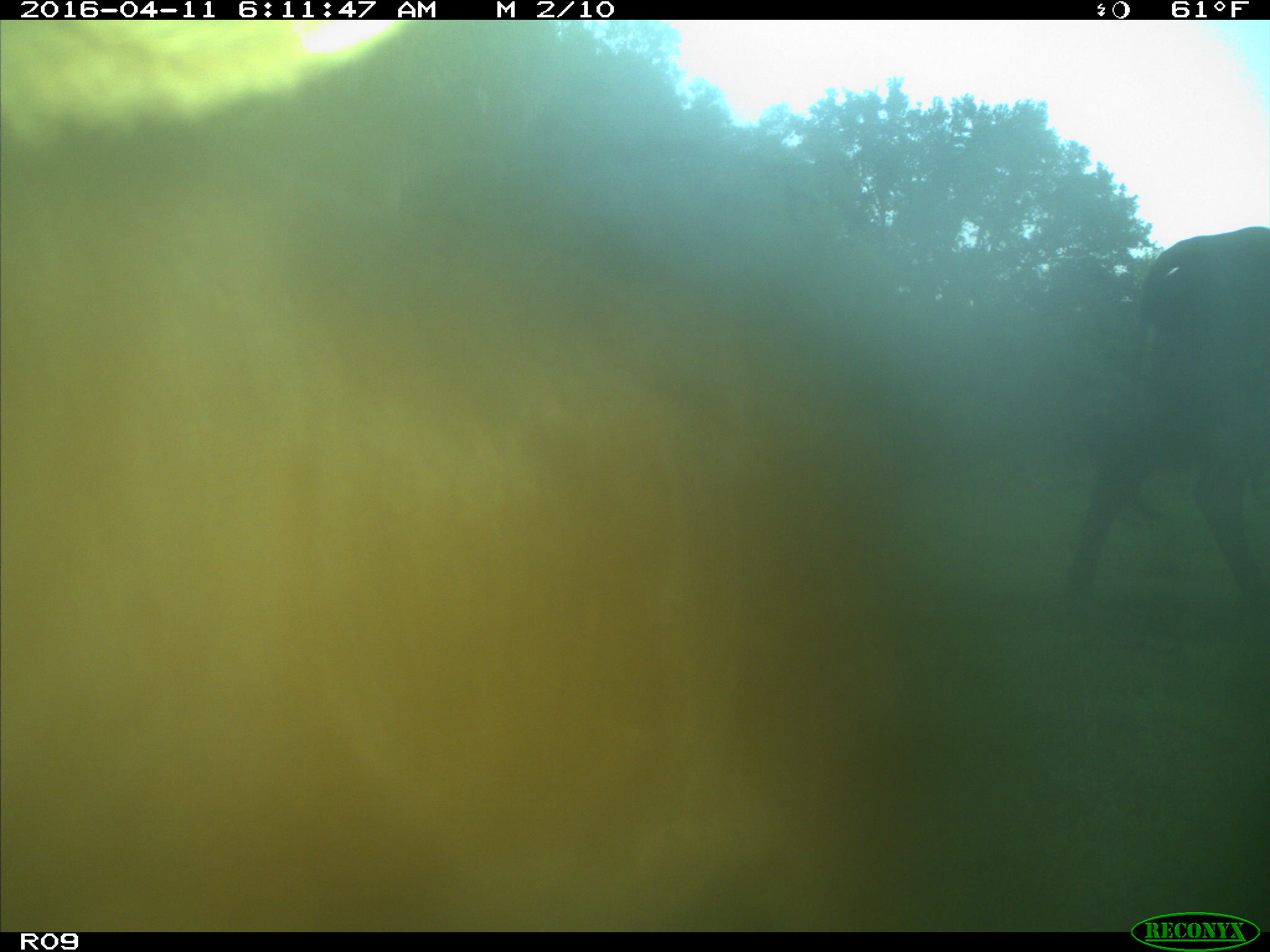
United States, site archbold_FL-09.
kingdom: Animalia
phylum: Chordata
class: Mammalia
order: Artiodactyla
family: Bovidae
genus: Bos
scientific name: Bos taurus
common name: domestic cow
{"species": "Bos taurus (domestic cow)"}